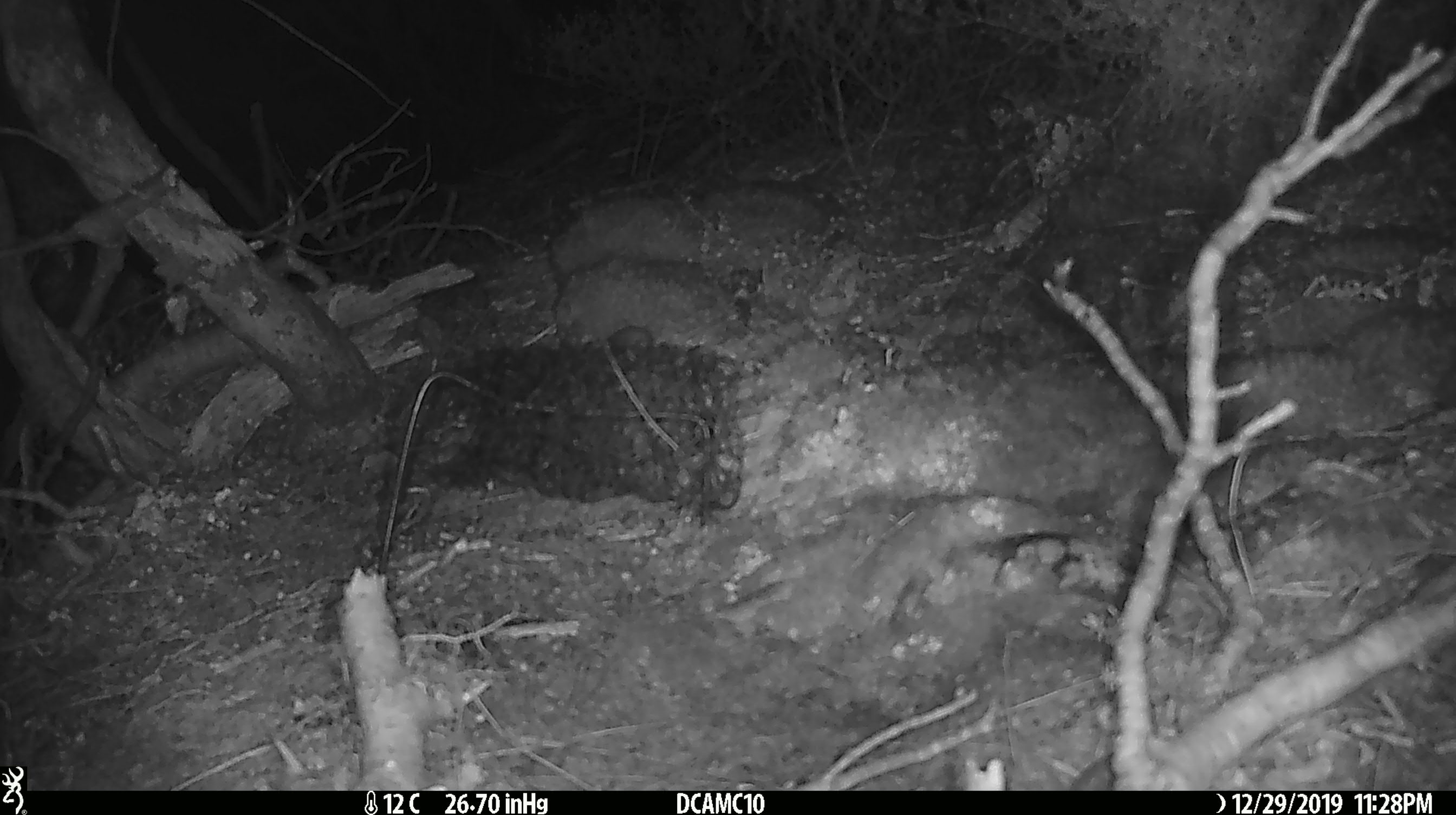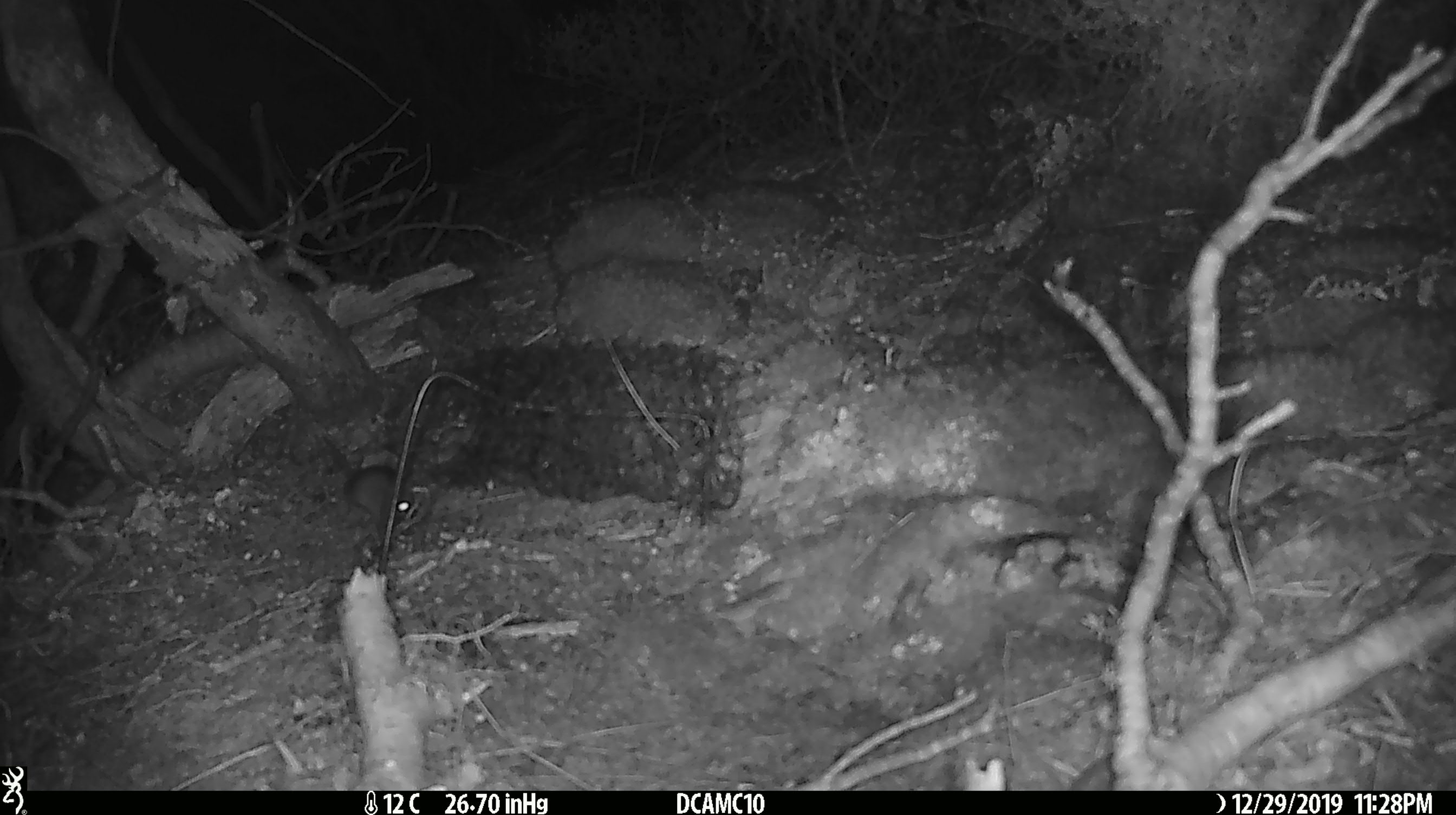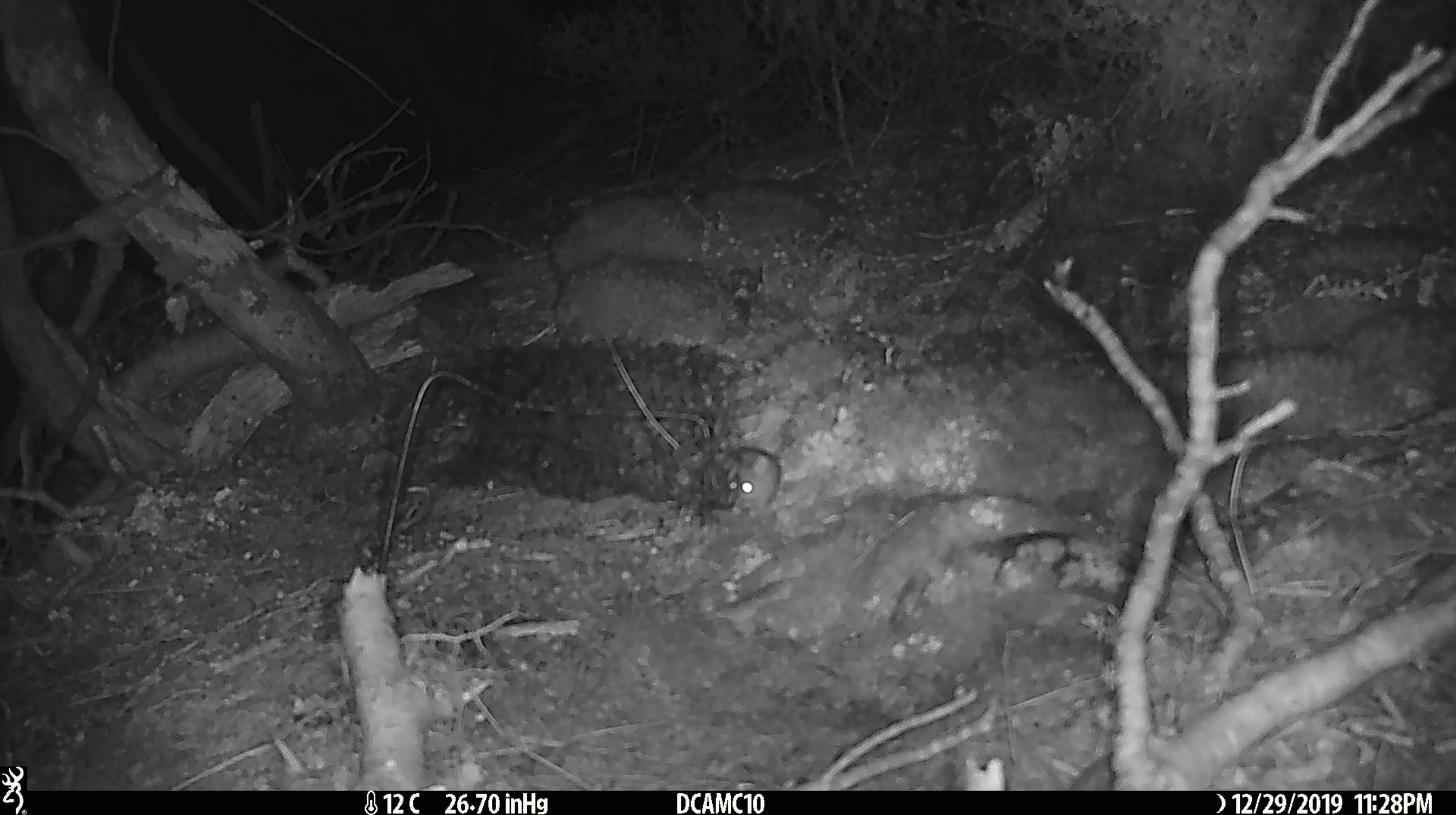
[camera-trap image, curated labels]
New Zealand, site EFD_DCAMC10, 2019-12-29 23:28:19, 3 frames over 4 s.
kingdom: Animalia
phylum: Chordata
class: Mammalia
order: Rodentia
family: Muridae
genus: Mus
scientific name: Mus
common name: mouse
Mouse (Mus).